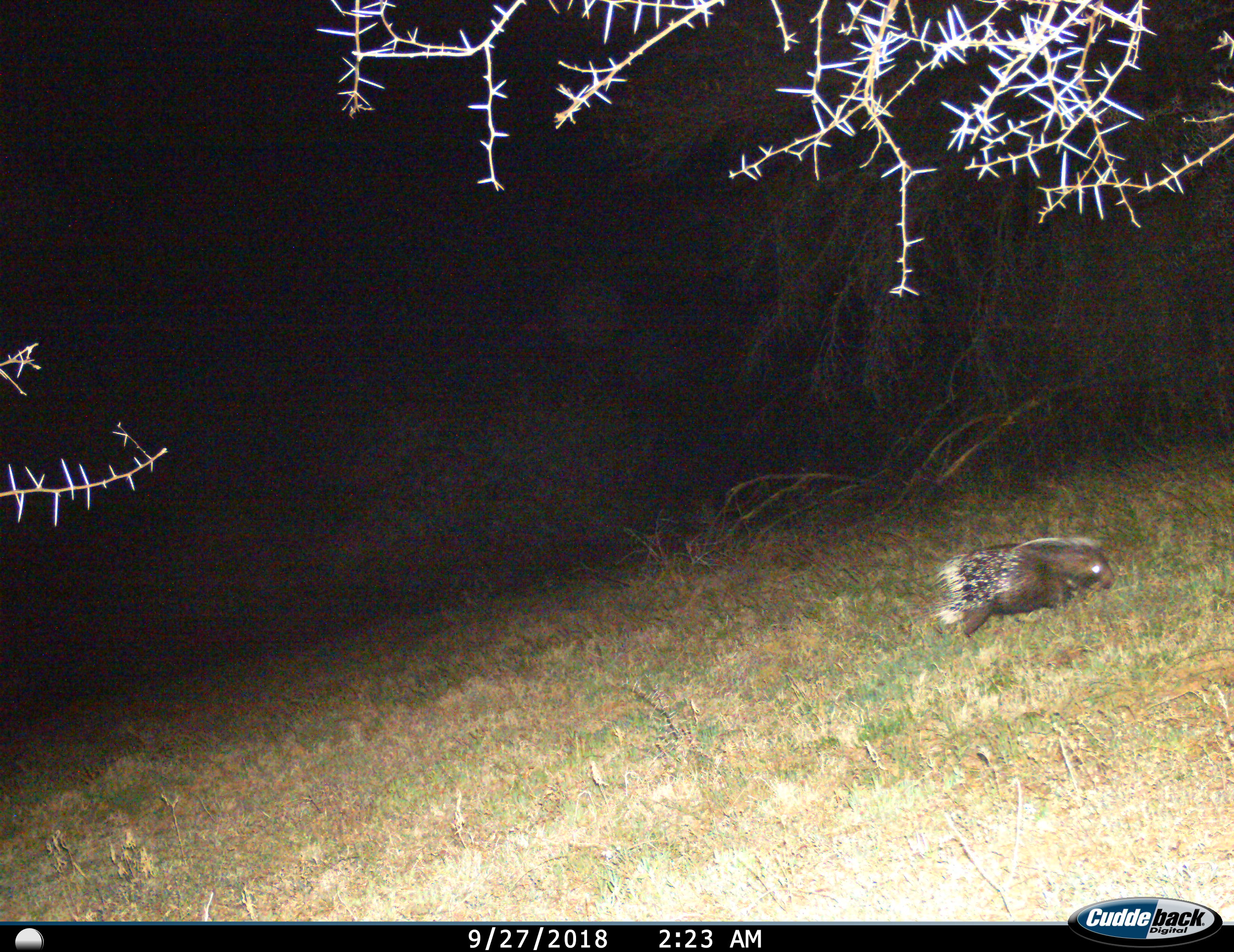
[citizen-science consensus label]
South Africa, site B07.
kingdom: Animalia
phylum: Chordata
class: Mammalia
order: Rodentia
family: Hystricidae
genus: Hystrix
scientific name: Hystrix africaeaustralis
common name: cape porcupine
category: porcupine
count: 1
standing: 0%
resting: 10%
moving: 90%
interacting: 0%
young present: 0%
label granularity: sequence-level